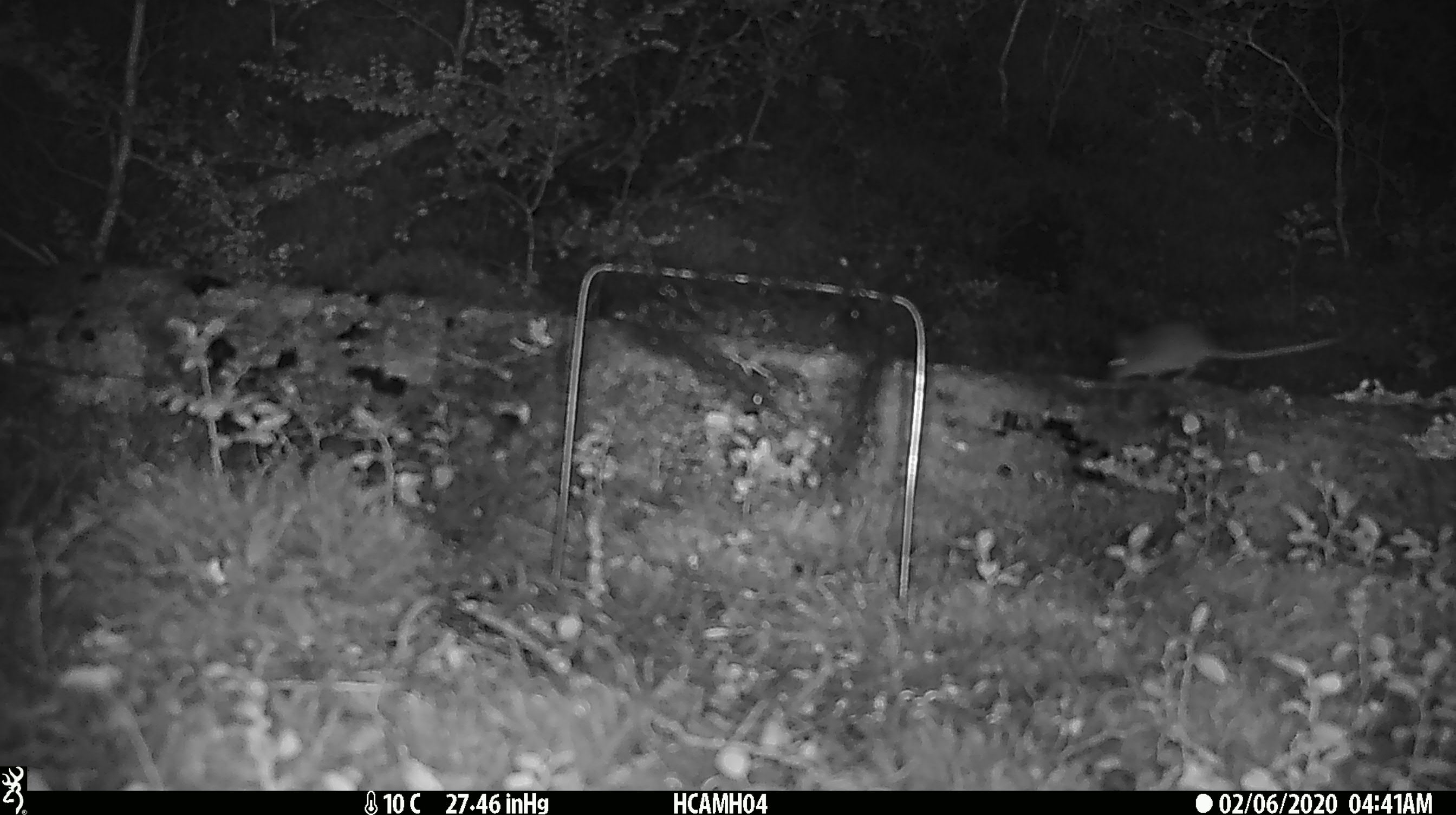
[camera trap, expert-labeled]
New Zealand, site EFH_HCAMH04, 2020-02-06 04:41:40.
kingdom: Animalia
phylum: Chordata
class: Mammalia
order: Rodentia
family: Muridae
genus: Mus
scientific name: Mus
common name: mouse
Mouse (Mus).